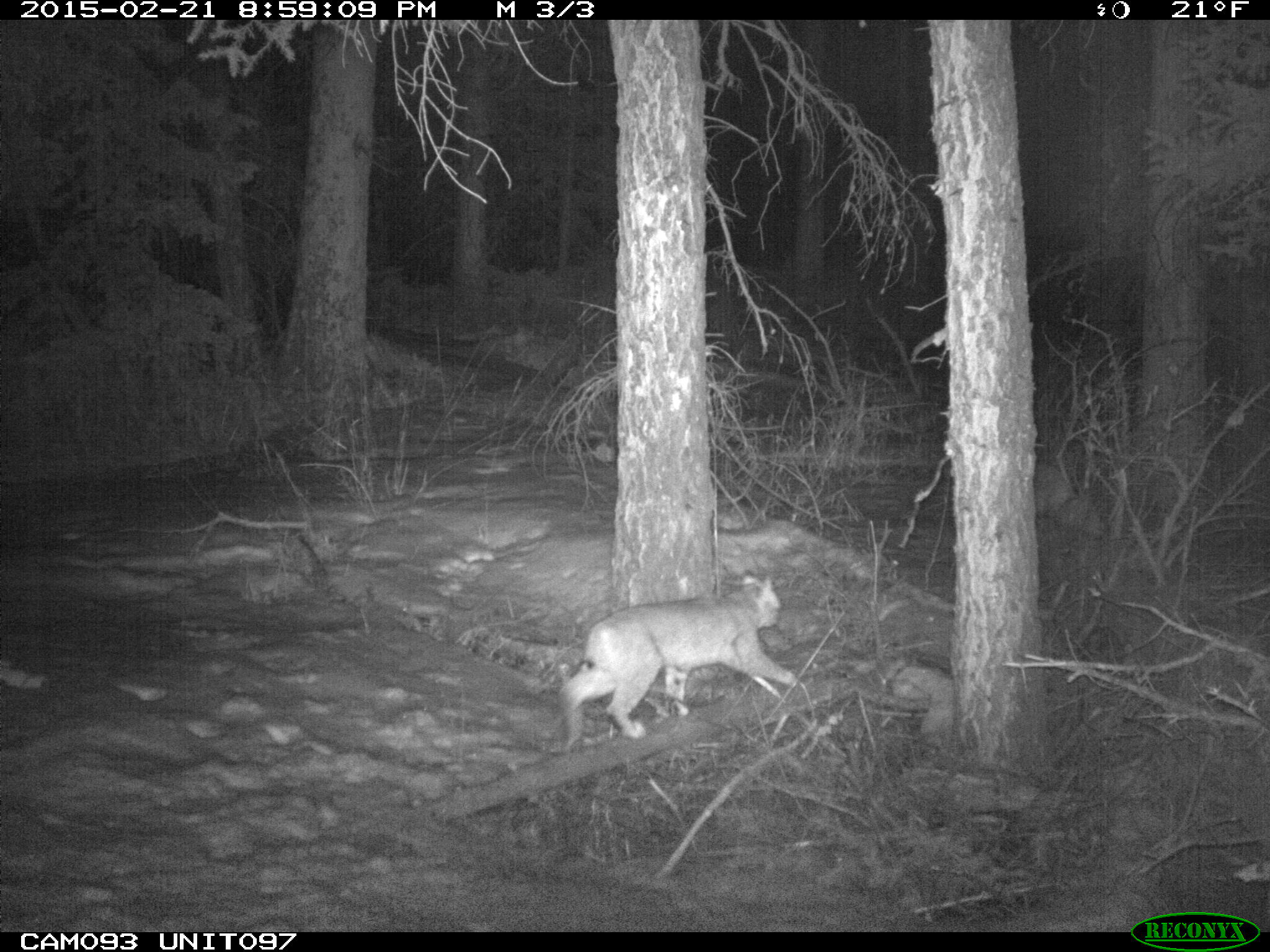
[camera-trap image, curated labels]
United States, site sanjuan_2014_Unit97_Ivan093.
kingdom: Animalia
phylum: Chordata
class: Mammalia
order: Carnivora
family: Felidae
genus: Lynx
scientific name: Lynx rufus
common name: bobcat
Lynx rufus (bobcat).